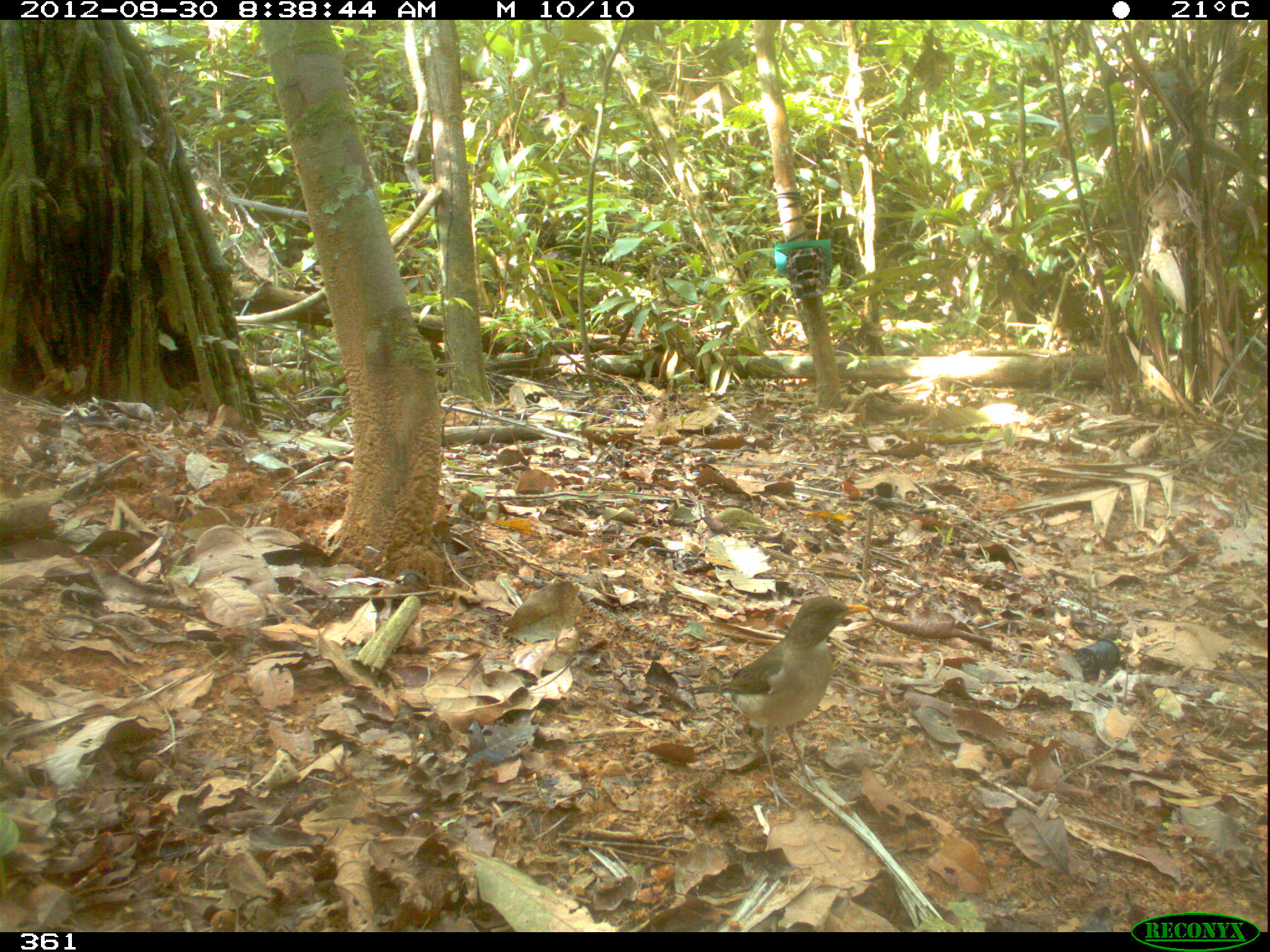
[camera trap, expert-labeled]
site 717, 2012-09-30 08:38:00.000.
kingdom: Animalia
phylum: Chordata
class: Aves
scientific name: Aves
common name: bird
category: unknown bird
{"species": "unknown bird (bird) (Aves)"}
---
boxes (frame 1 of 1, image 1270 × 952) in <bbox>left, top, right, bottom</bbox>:
unknown bird: <bbox>685, 595, 870, 811</bbox>